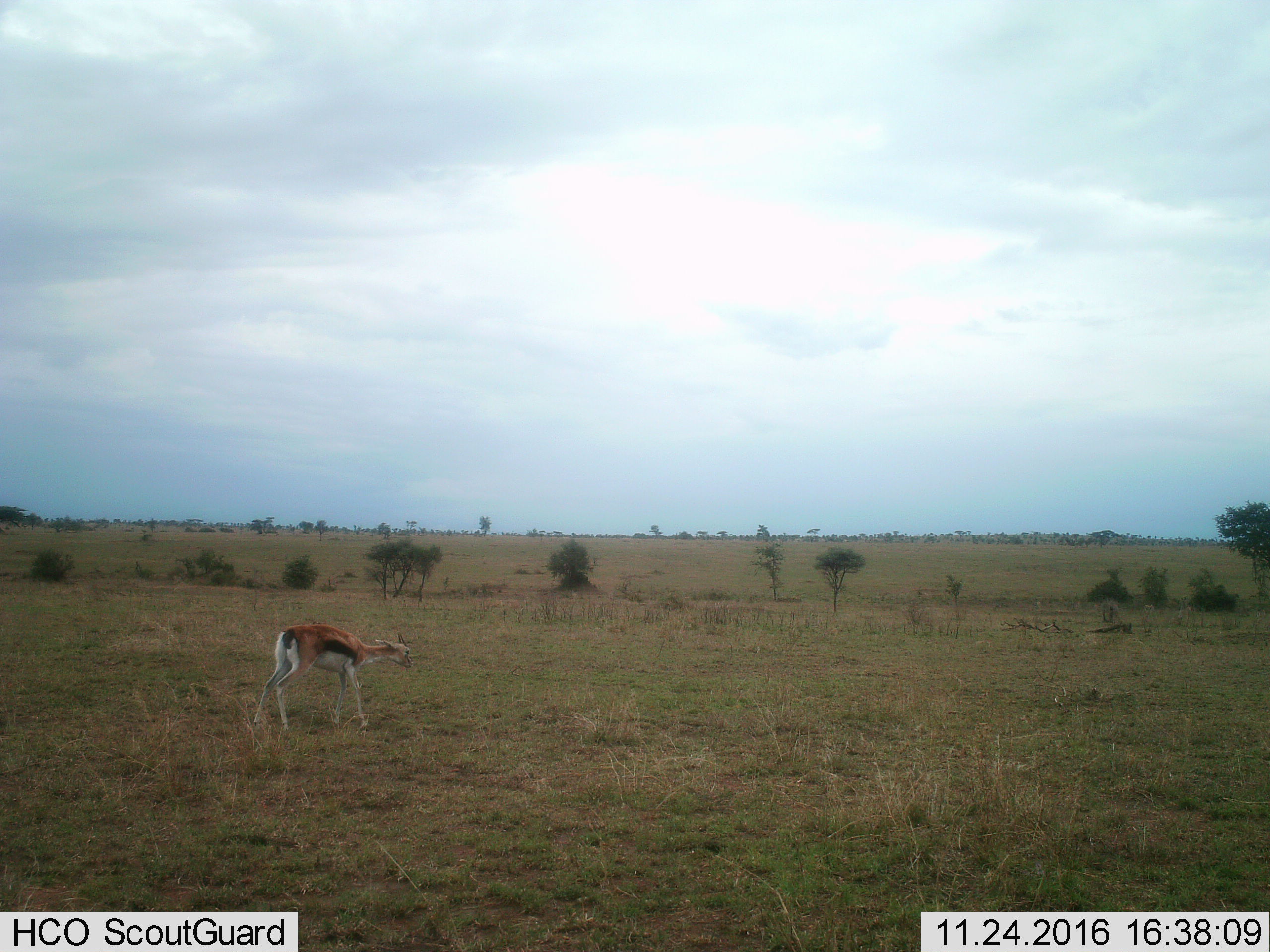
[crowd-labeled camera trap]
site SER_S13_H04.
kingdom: Animalia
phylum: Chordata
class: Mammalia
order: Artiodactyla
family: Bovidae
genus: Eudorcas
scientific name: Eudorcas thomsonii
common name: thomson's gazelle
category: gazellethomsons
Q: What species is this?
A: Gazellethomsons (thomson's gazelle) (Eudorcas thomsonii).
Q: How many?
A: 1.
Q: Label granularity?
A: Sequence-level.